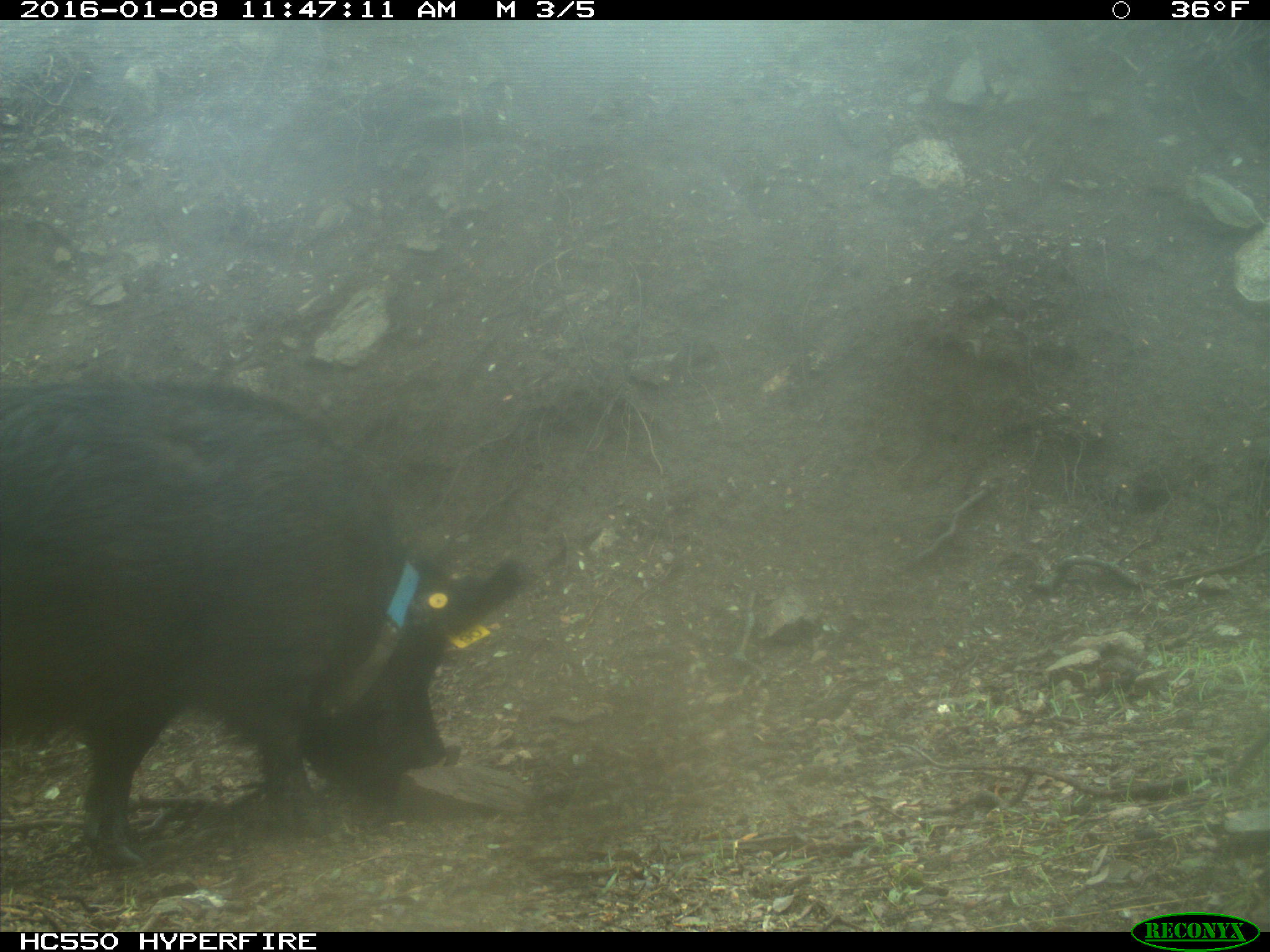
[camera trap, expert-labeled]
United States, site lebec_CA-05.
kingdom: Animalia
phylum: Chordata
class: Mammalia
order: Artiodactyla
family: Suidae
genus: Sus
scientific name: Sus scrofa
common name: wild boar